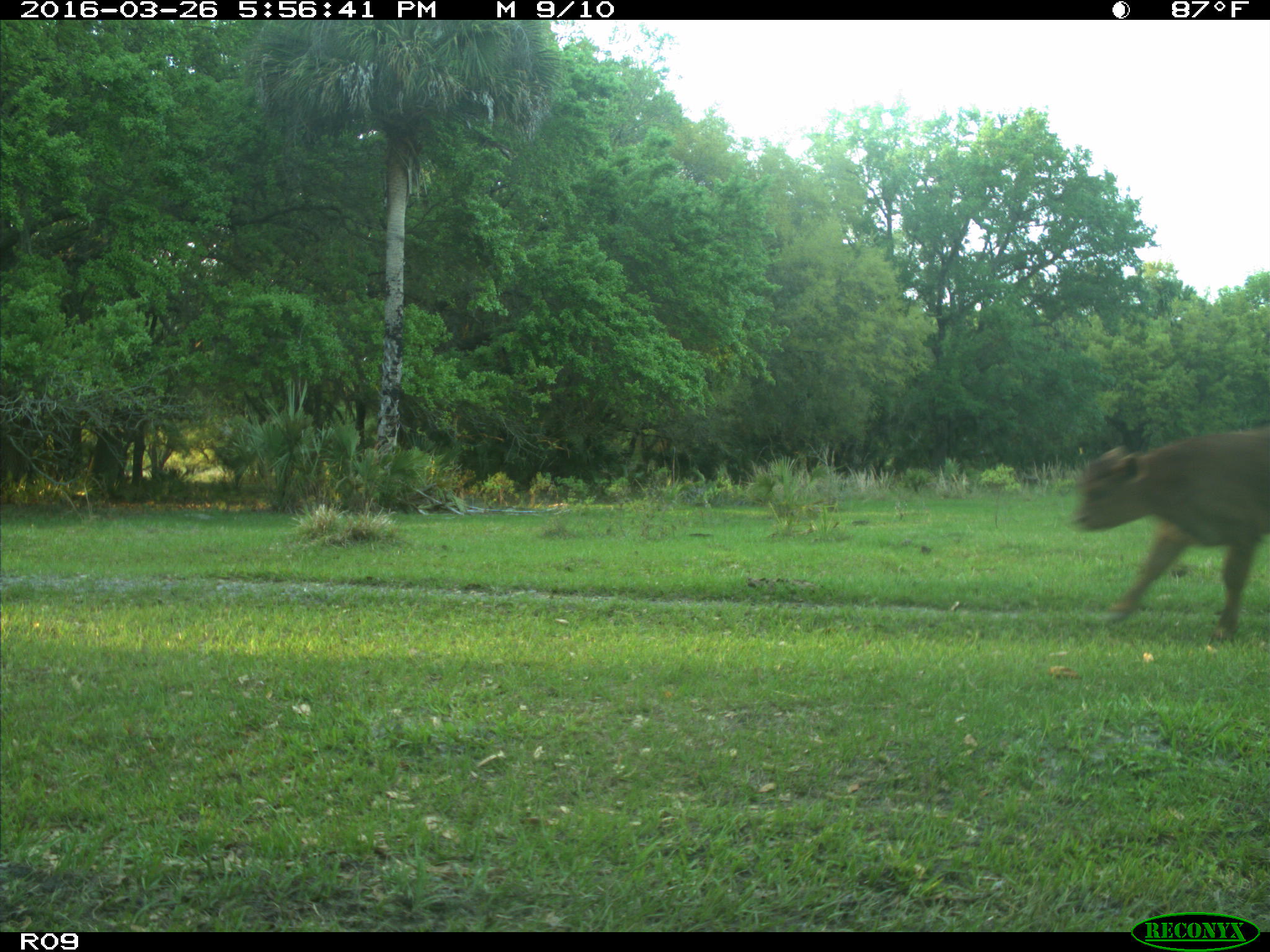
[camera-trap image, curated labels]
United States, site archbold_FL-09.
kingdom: Animalia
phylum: Chordata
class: Mammalia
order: Artiodactyla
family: Bovidae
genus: Bos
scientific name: Bos taurus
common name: domestic cow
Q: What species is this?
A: Bos taurus (domestic cow).